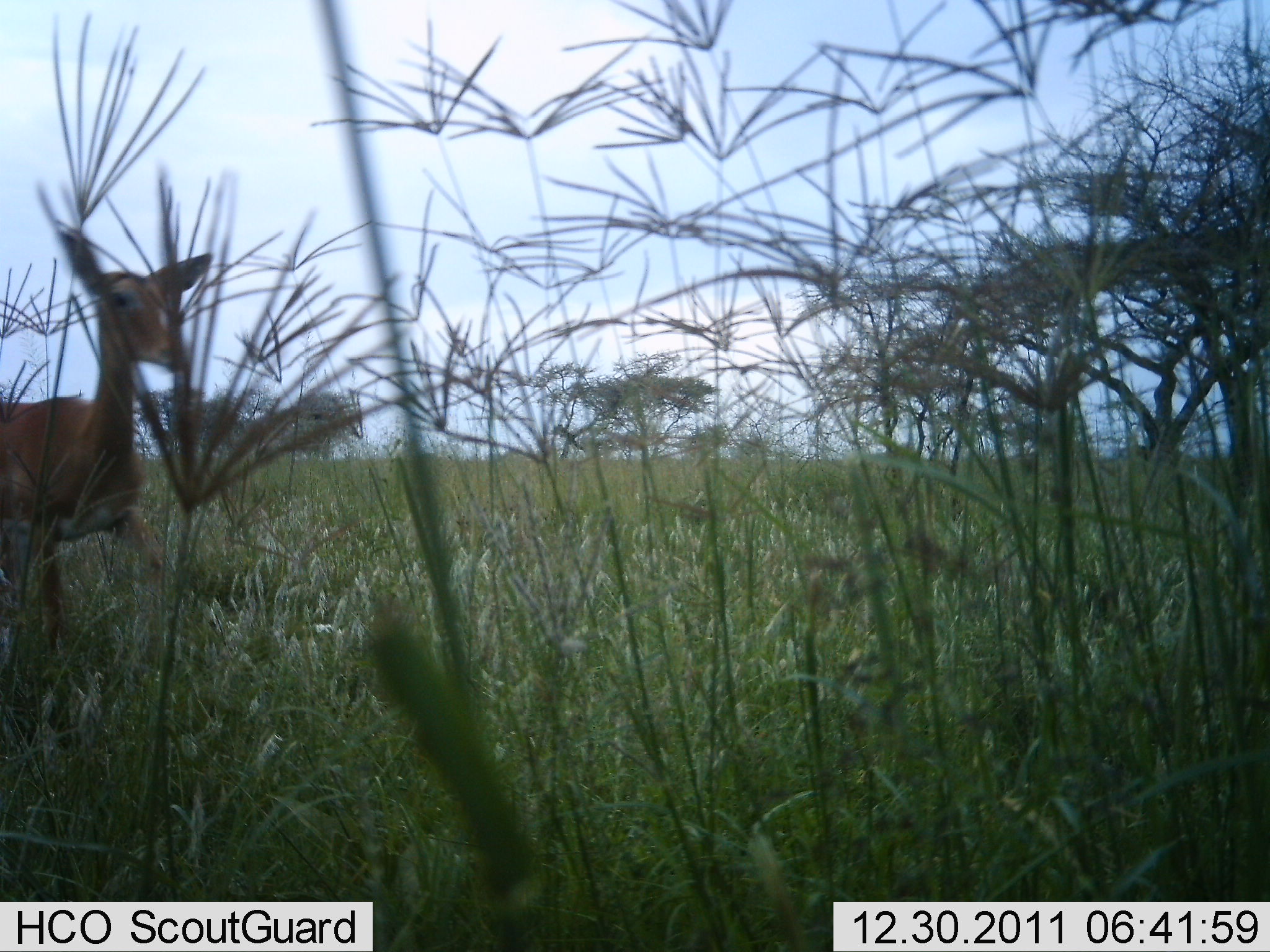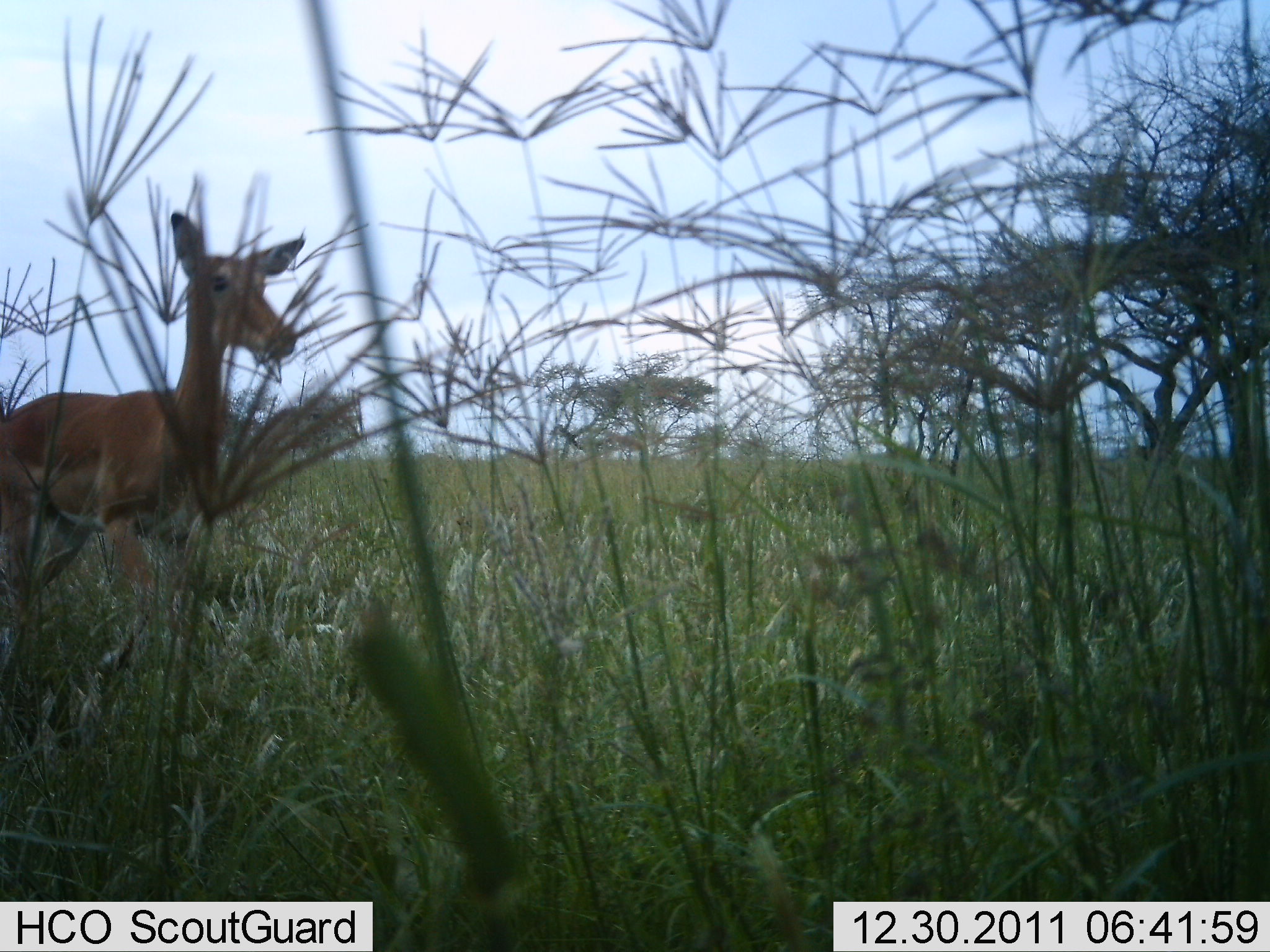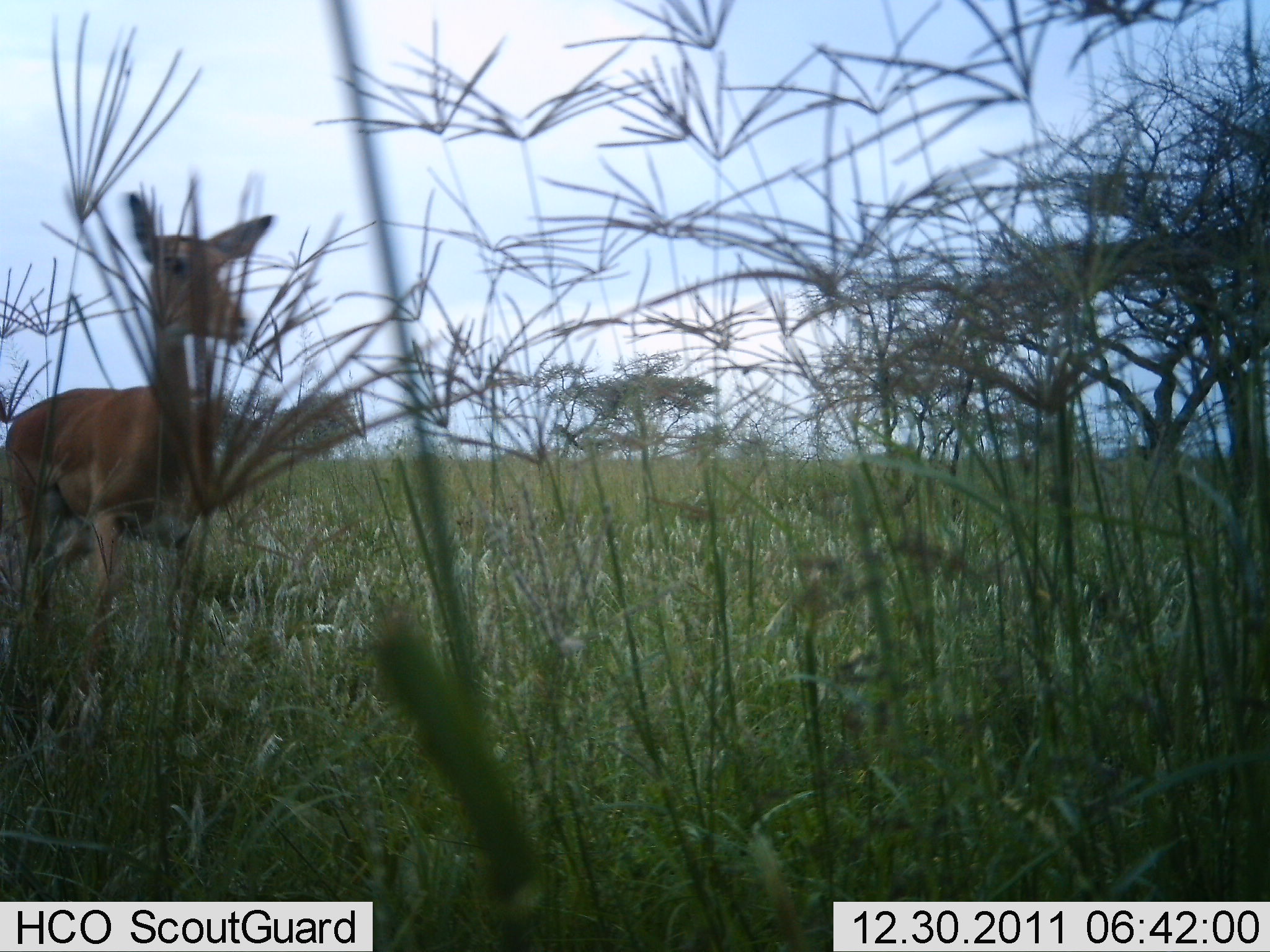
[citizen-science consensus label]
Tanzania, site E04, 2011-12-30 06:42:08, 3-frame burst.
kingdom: Animalia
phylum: Chordata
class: Mammalia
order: Artiodactyla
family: Bovidae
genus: Aepyceros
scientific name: Aepyceros melampus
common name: impala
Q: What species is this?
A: Impala (Aepyceros melampus).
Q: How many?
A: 1.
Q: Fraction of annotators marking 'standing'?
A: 29%.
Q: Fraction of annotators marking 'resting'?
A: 0%.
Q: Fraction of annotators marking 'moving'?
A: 86%.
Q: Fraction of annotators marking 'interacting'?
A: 0%.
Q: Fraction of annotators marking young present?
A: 0%.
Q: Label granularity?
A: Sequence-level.